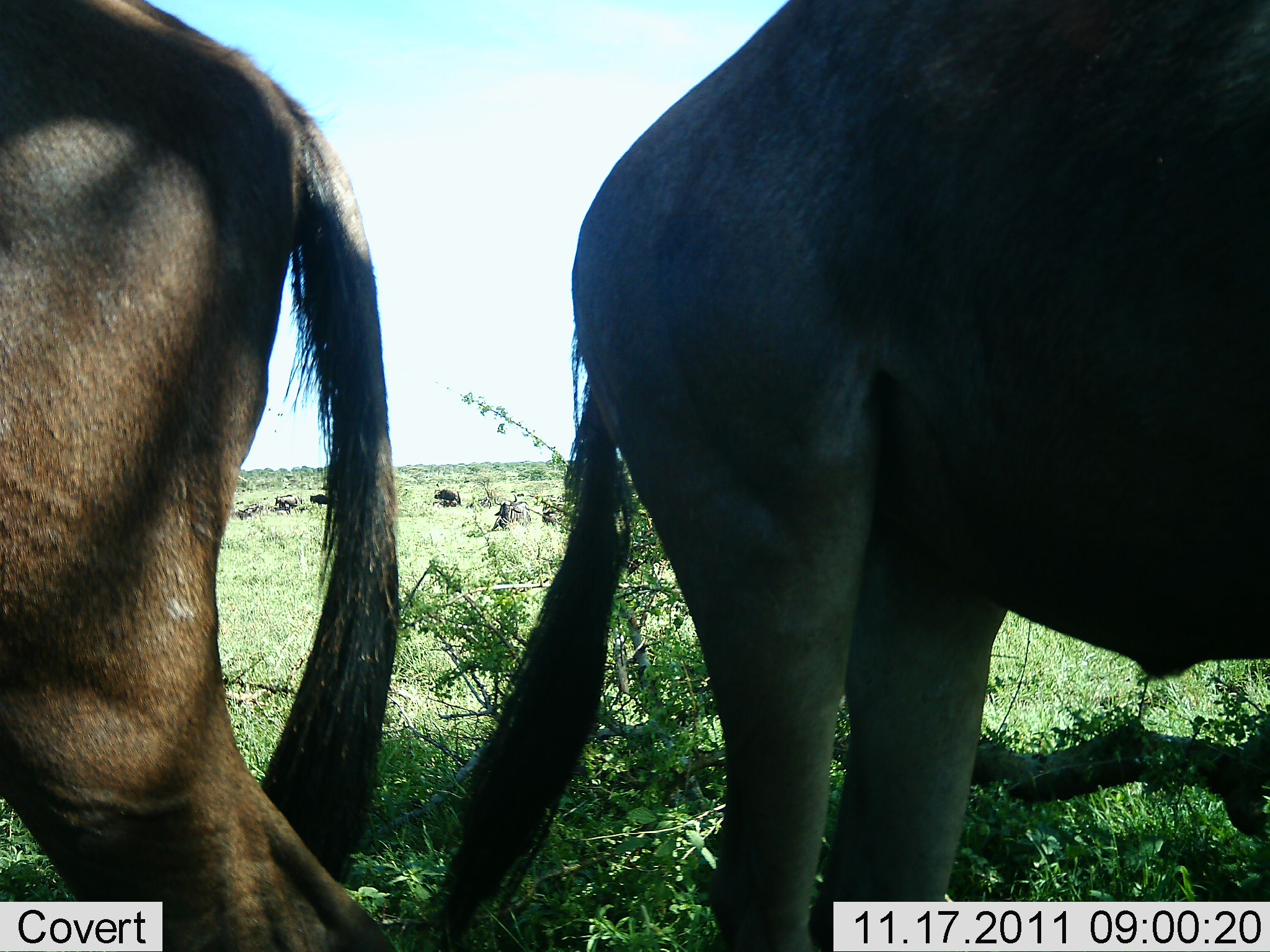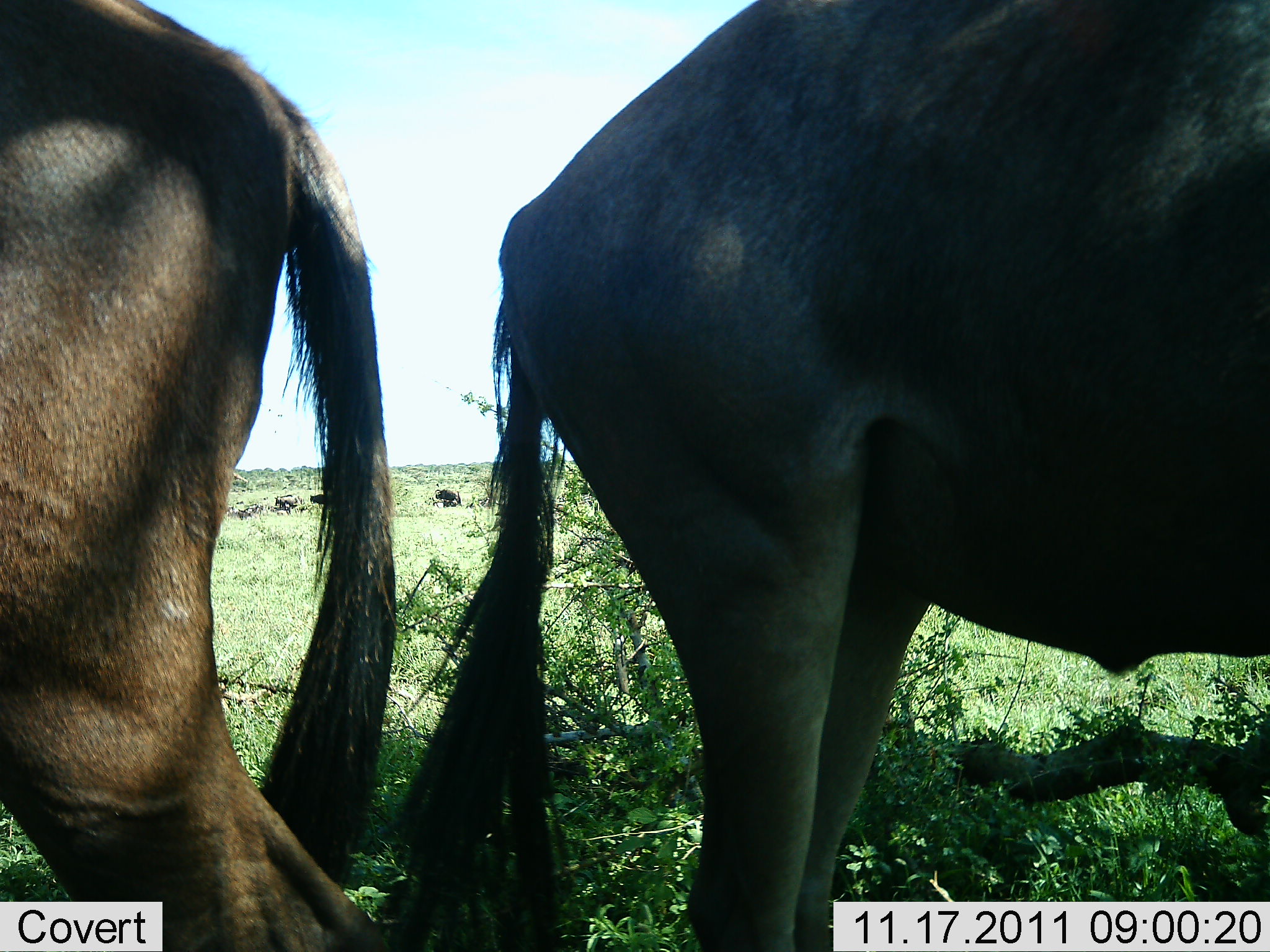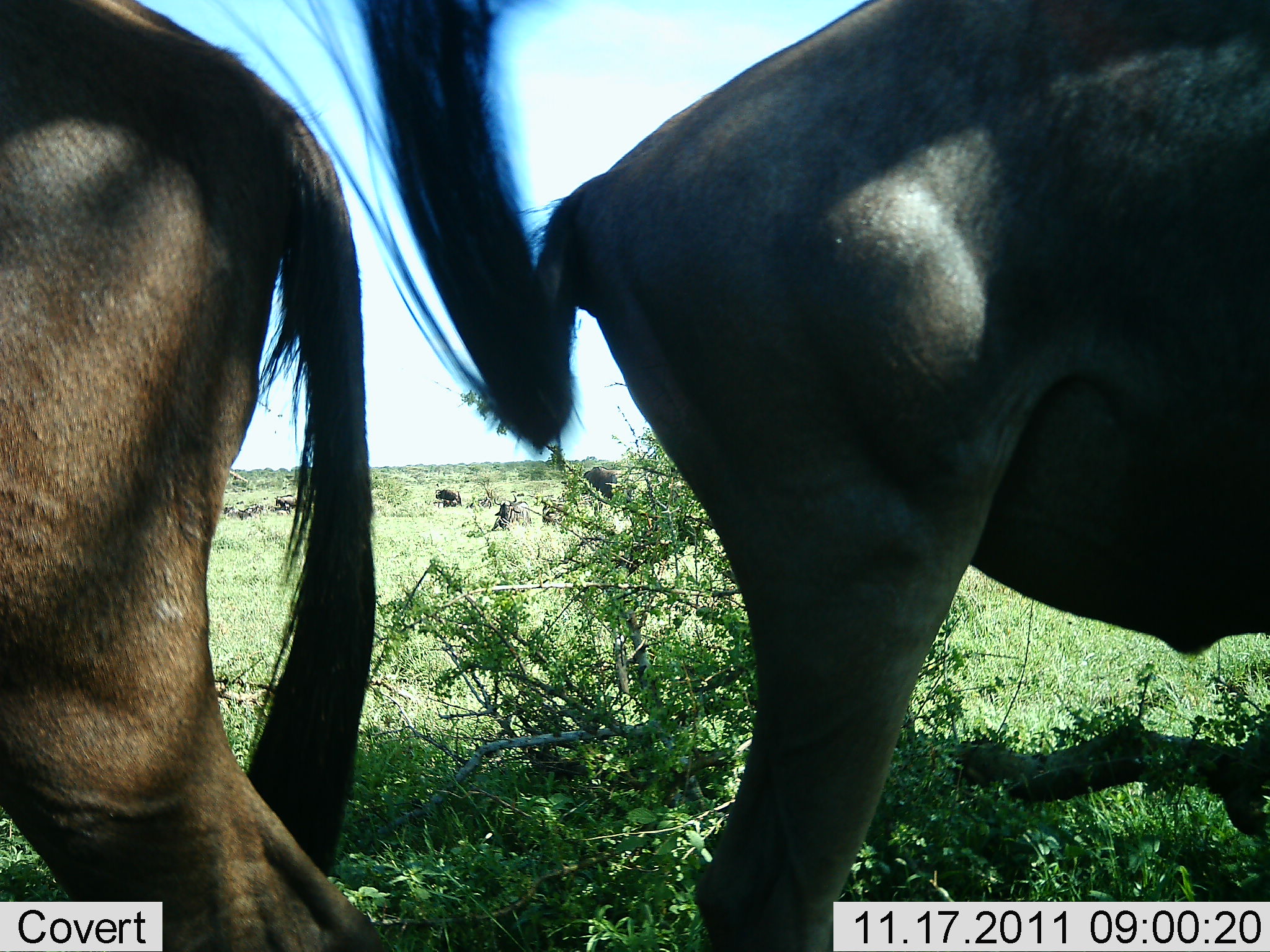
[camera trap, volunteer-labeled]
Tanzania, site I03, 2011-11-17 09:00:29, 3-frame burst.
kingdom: Animalia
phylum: Chordata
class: Mammalia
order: Artiodactyla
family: Bovidae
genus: Connochaetes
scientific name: Connochaetes taurinus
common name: blue wildebeest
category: wildebeest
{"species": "wildebeest (blue wildebeest) (Connochaetes taurinus)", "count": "2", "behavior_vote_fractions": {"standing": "93%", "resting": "0%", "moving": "0%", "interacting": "7%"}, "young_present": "0%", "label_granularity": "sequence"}